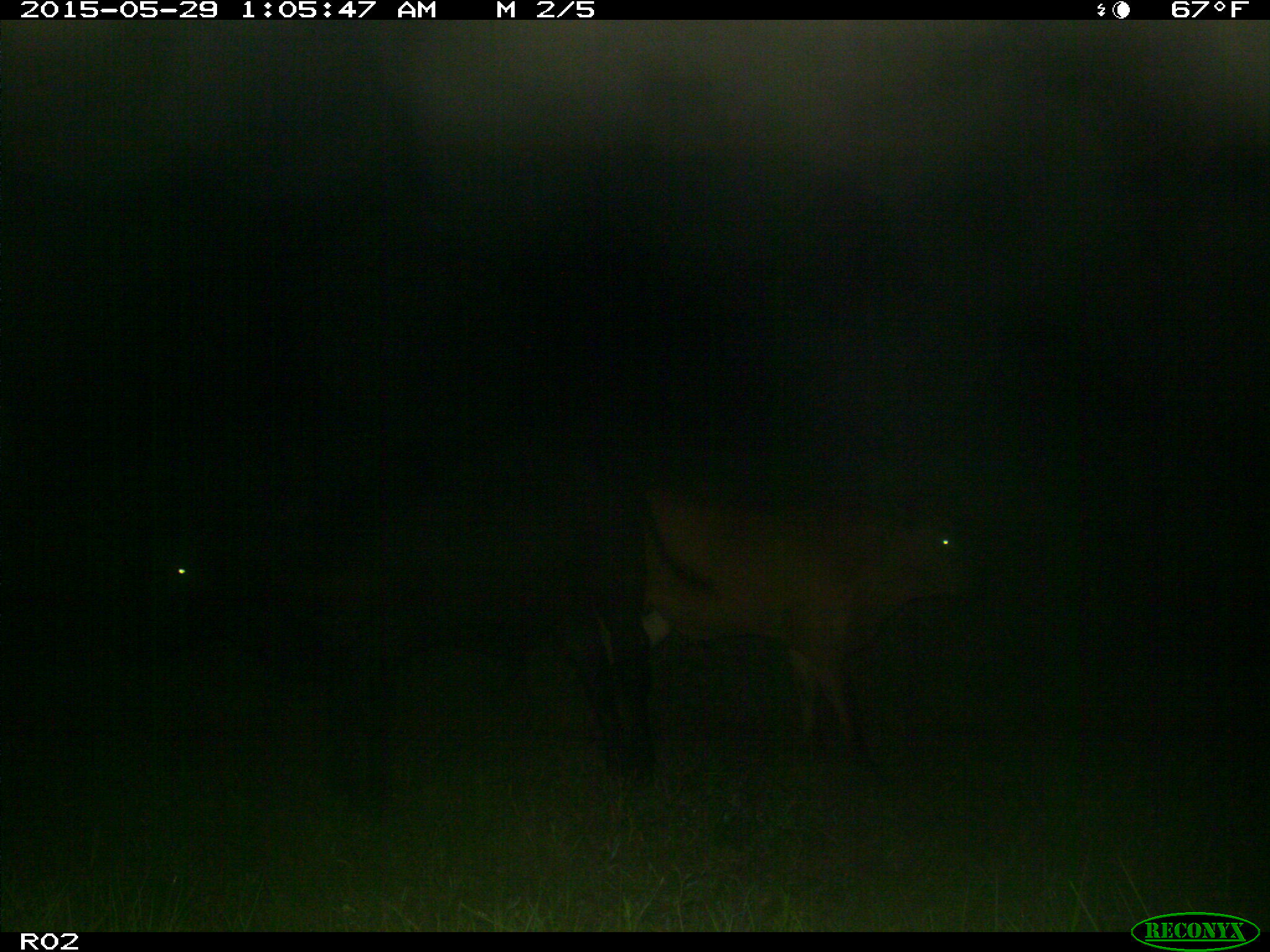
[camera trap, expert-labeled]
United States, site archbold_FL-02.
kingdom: Animalia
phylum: Chordata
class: Mammalia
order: Artiodactyla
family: Bovidae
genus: Bos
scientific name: Bos taurus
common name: domestic cow